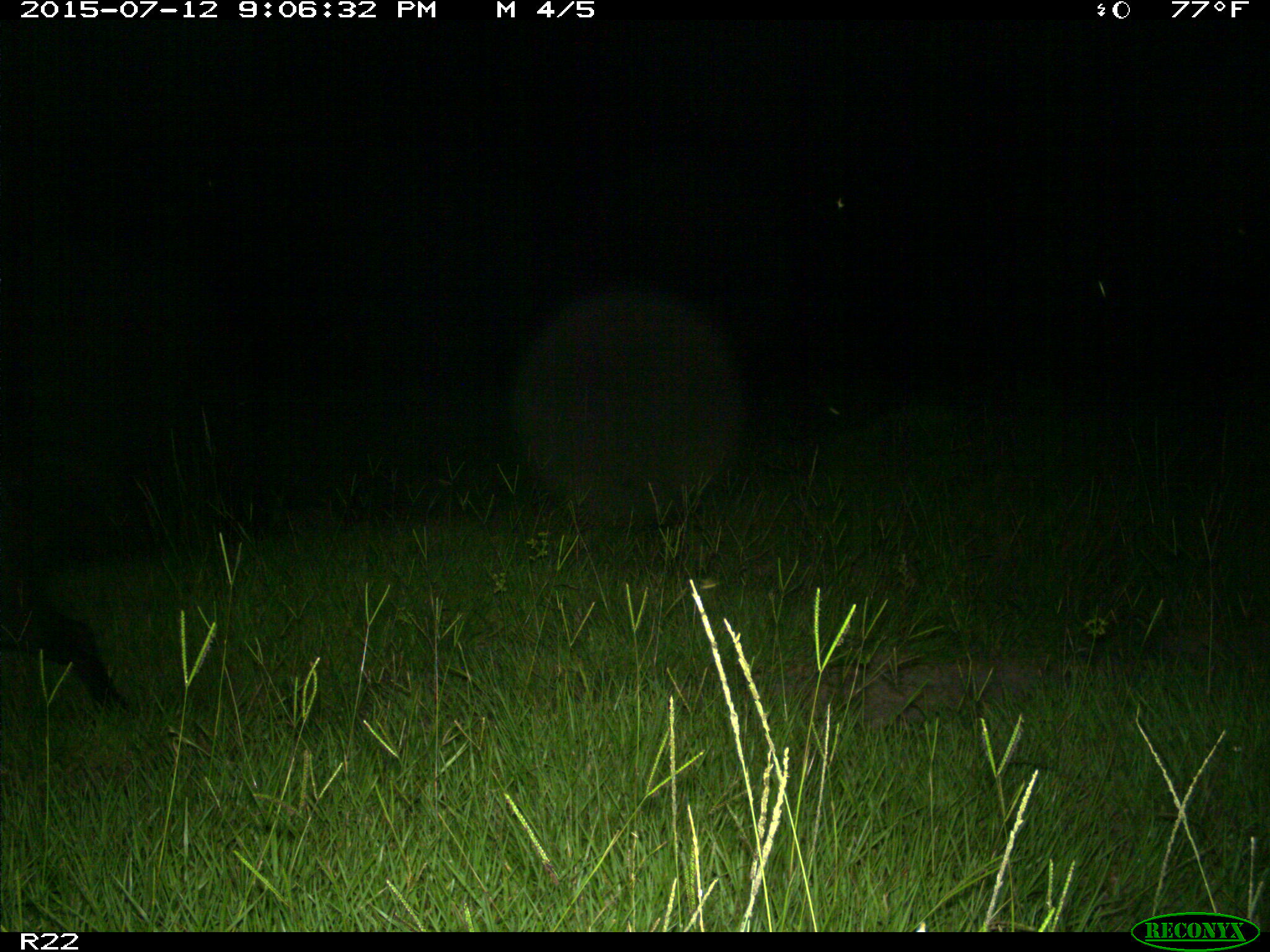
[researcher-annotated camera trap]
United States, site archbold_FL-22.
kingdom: Animalia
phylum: Chordata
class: Mammalia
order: Artiodactyla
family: Bovidae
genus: Bos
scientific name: Bos taurus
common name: domestic cow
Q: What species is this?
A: Bos taurus (domestic cow).